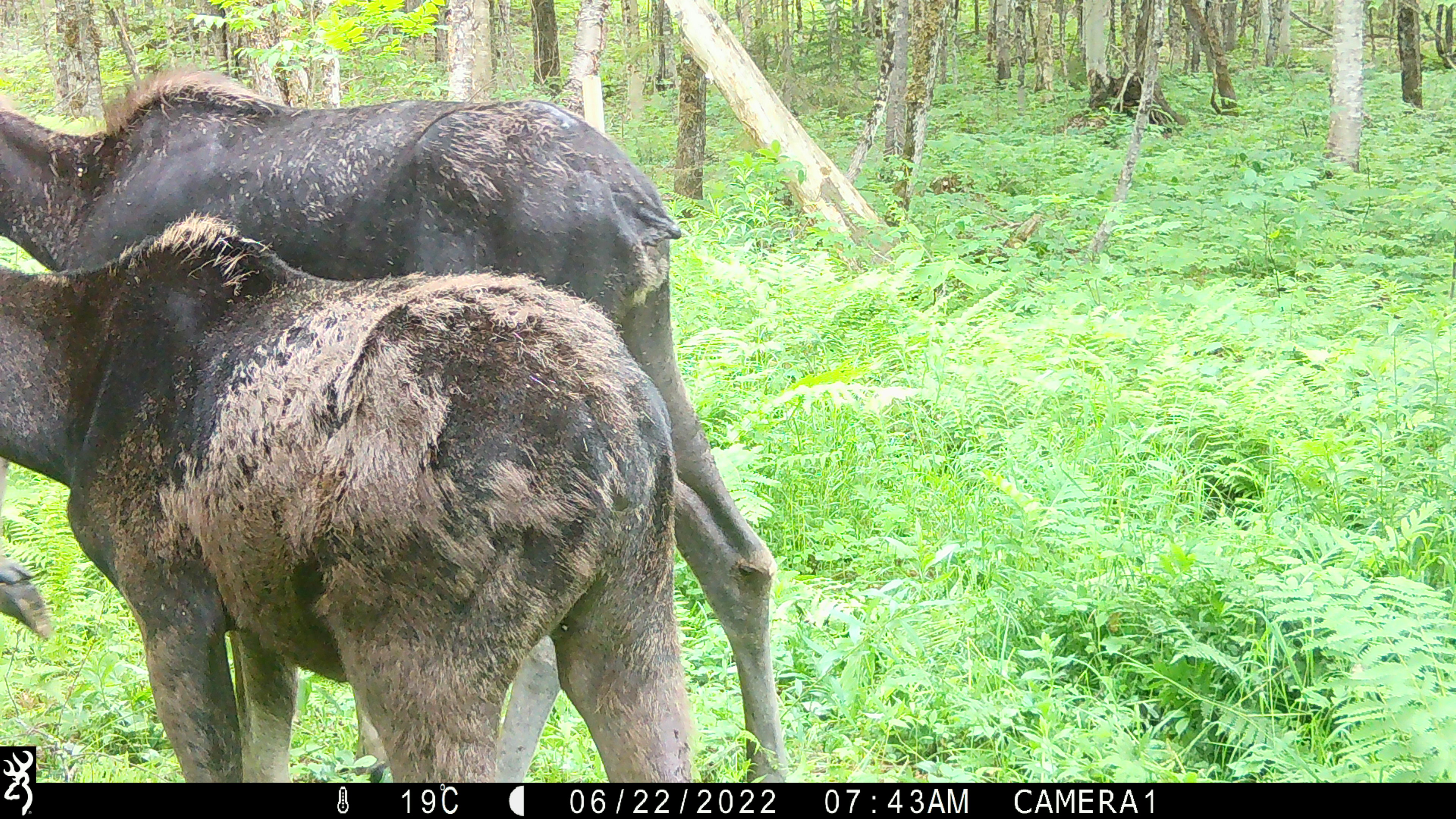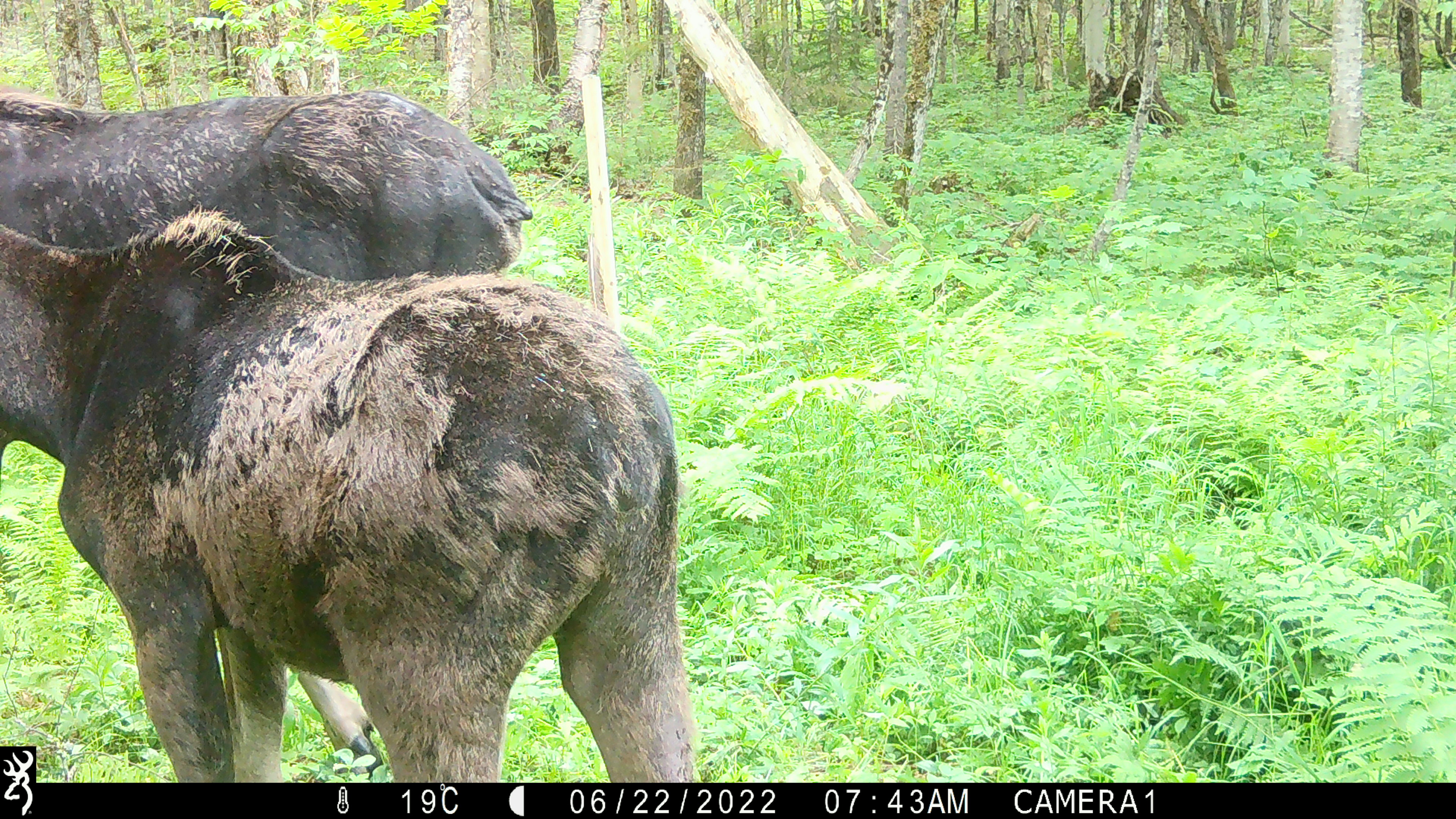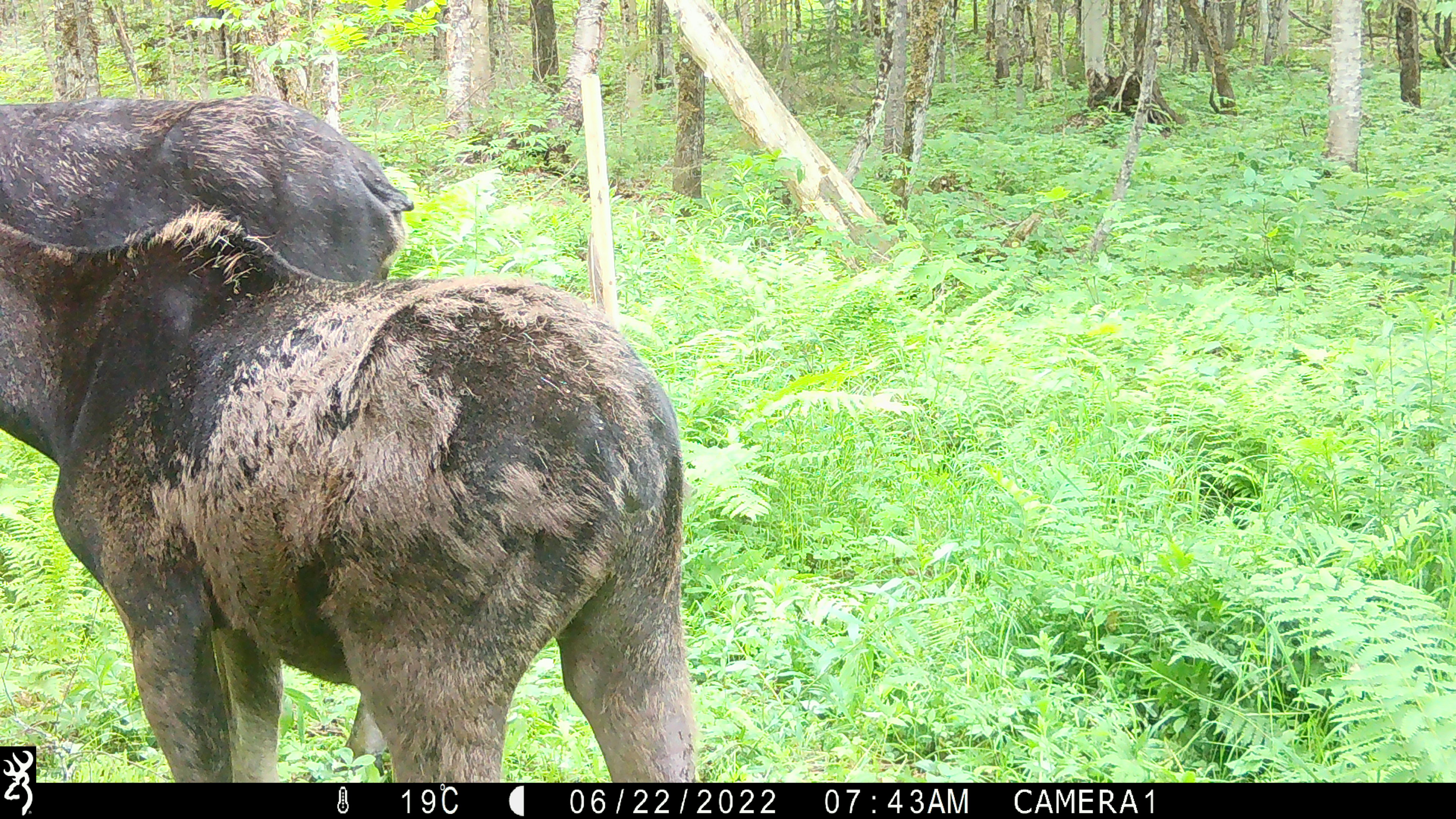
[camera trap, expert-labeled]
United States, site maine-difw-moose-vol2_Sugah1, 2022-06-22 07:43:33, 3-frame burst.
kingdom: Animalia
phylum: Chordata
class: Mammalia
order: Artiodactyla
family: Cervidae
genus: Alces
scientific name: Alces alces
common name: moose